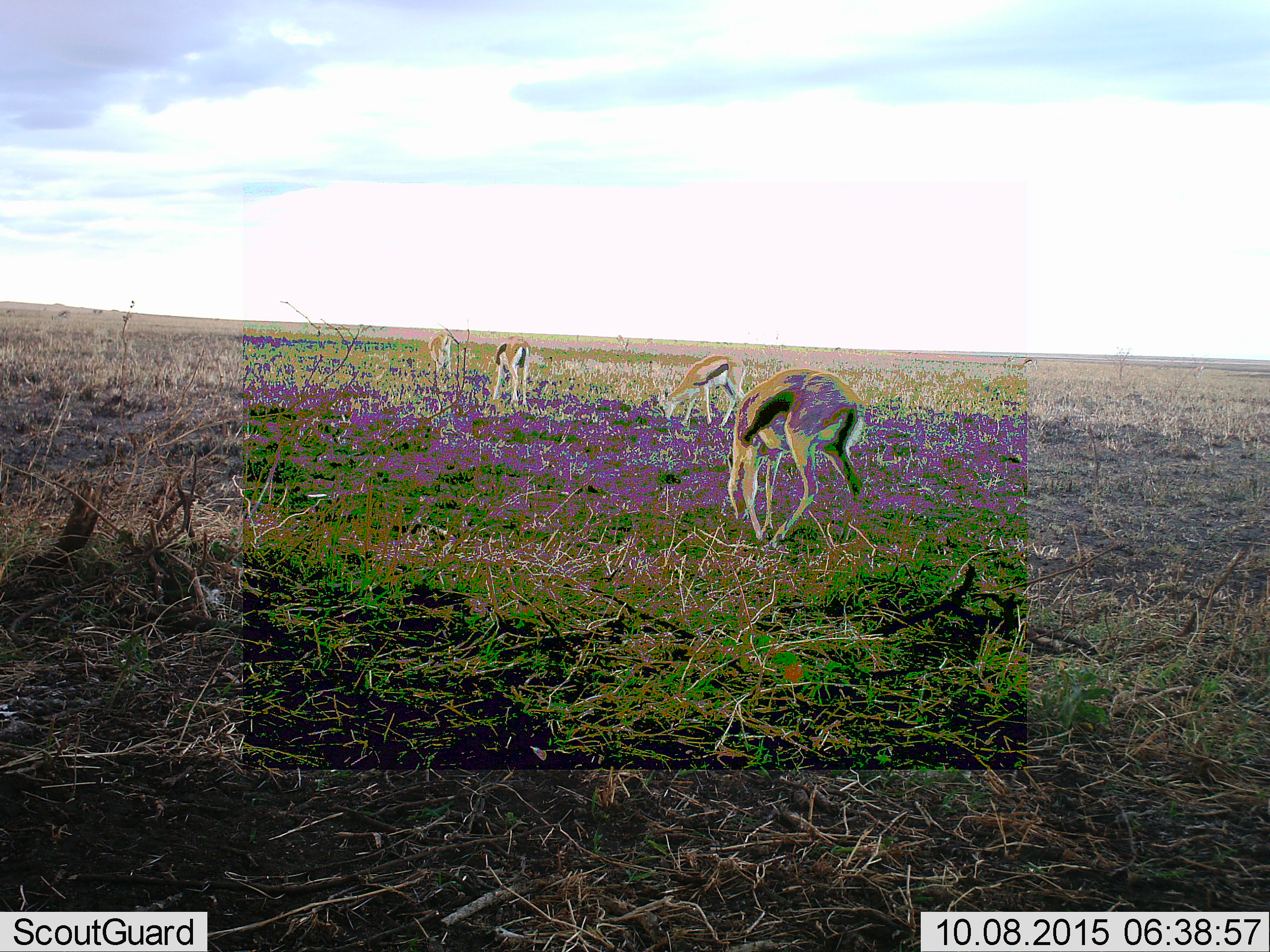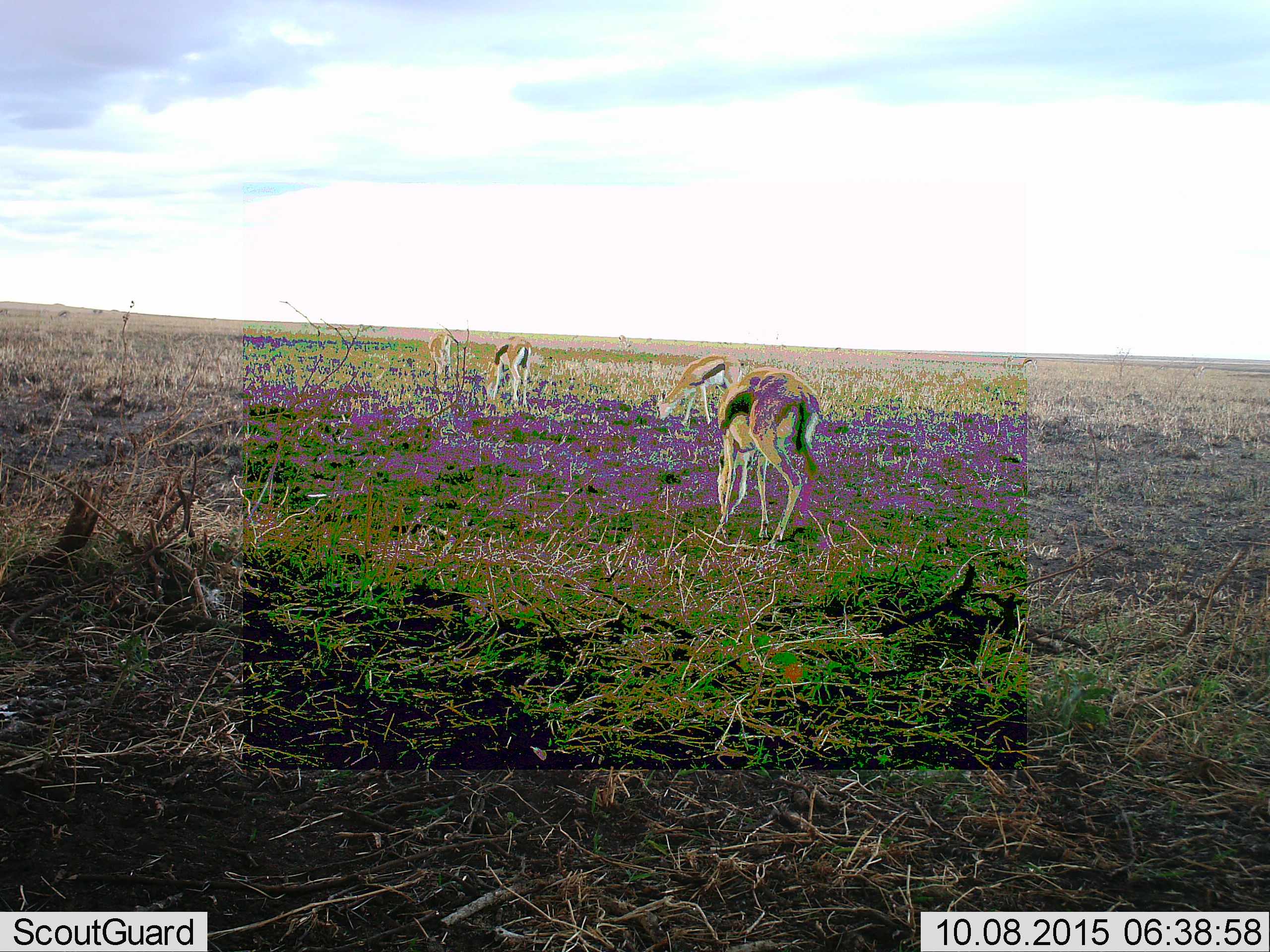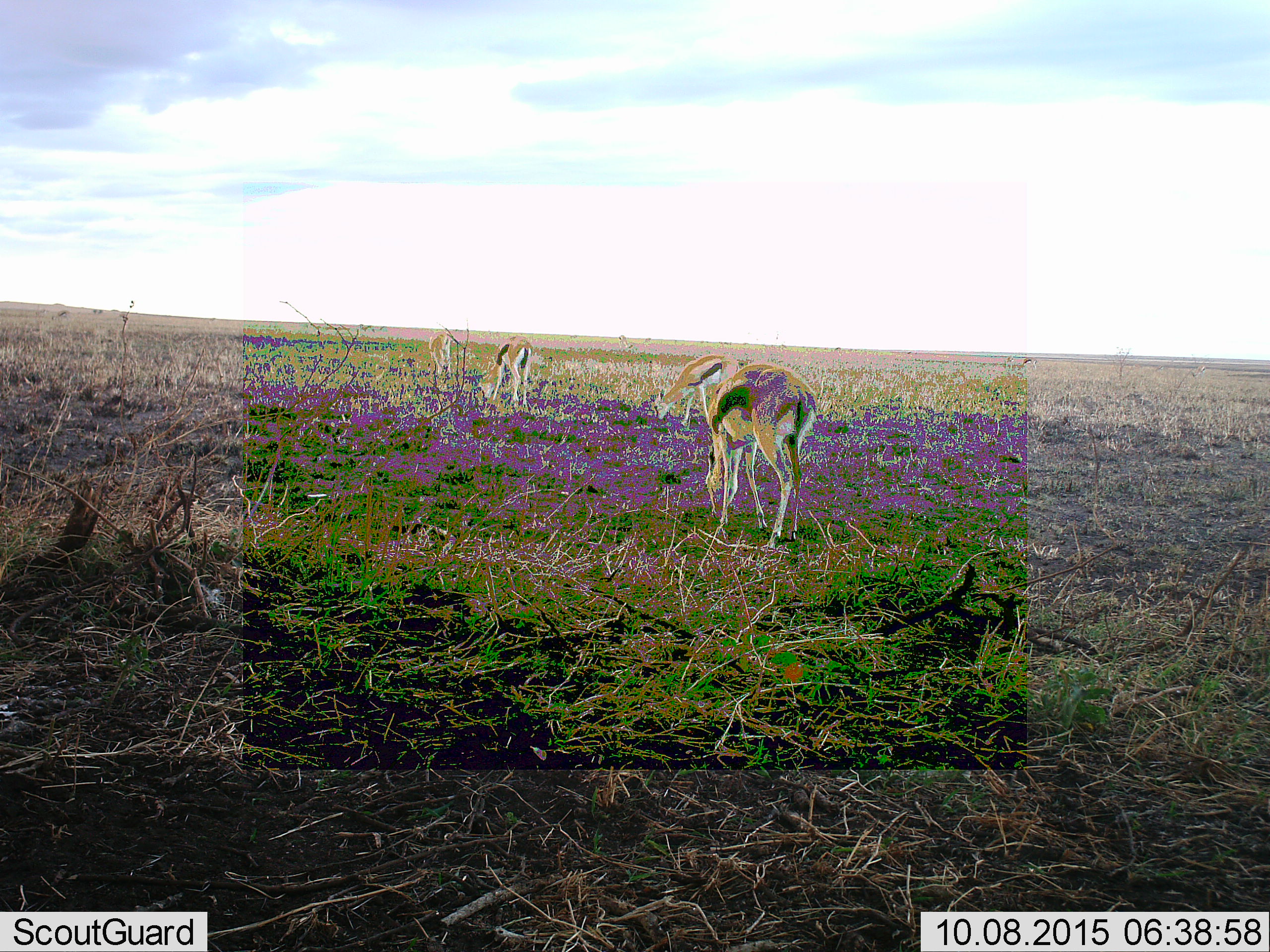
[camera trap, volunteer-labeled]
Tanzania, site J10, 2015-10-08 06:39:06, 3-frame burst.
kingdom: Animalia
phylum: Chordata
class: Mammalia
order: Artiodactyla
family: Bovidae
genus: Eudorcas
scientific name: Eudorcas thomsonii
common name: thomson's gazelle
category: gazellethomsons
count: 4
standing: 38%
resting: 0%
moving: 38%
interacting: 0%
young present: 0%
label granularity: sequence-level